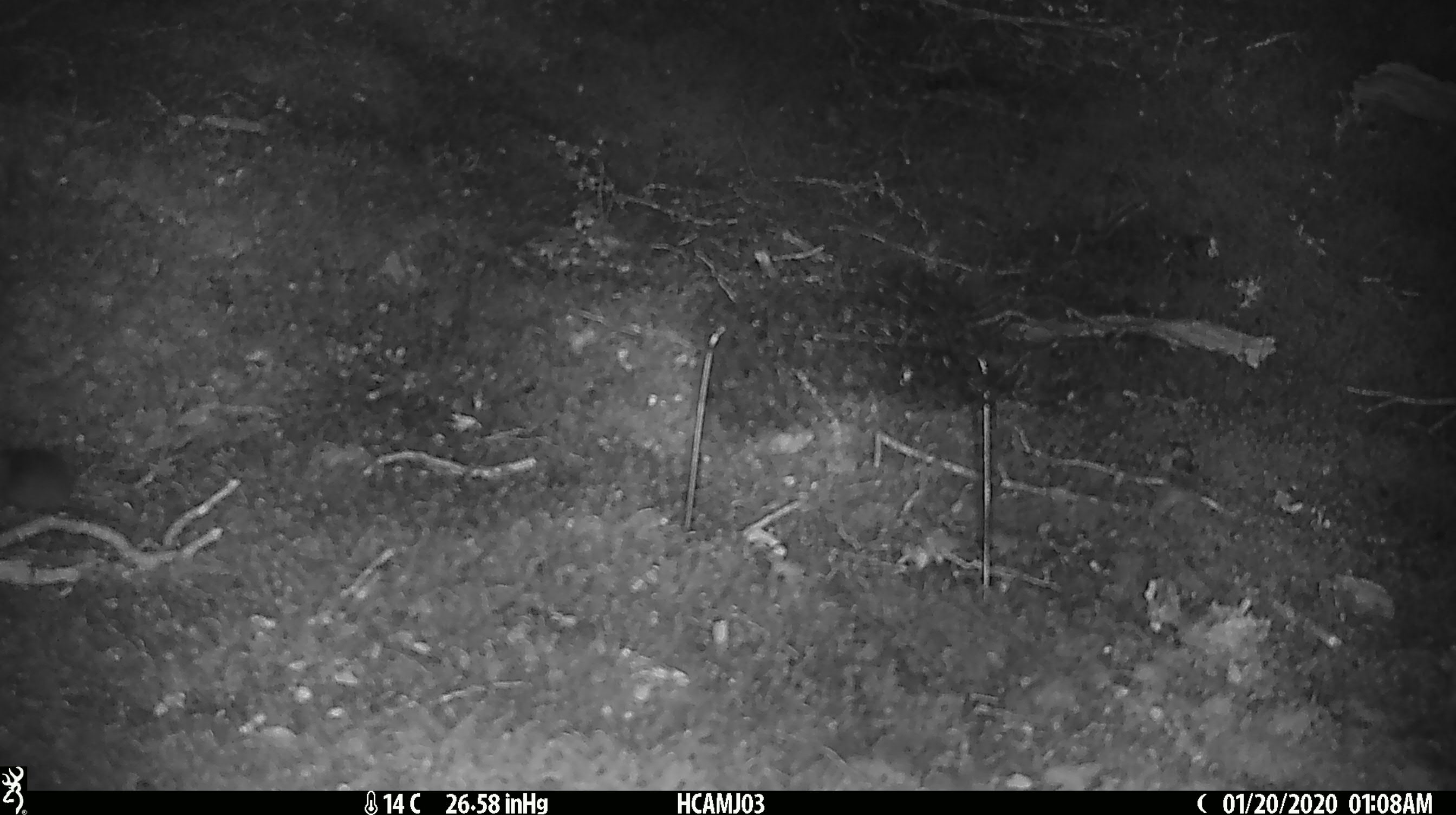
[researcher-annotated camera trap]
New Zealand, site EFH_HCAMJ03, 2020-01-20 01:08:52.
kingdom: Animalia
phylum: Chordata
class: Mammalia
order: Rodentia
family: Muridae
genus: Mus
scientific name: Mus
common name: mouse